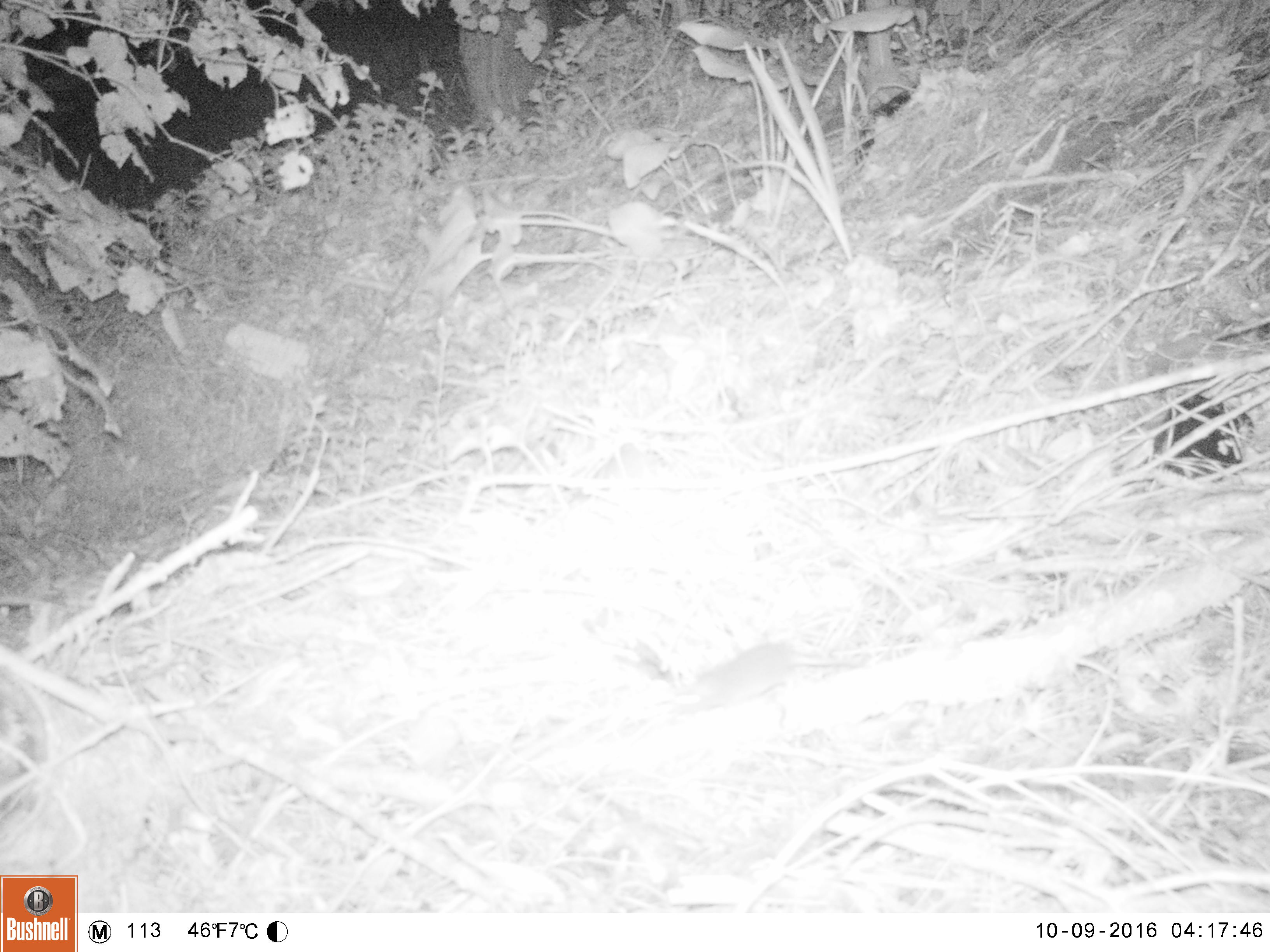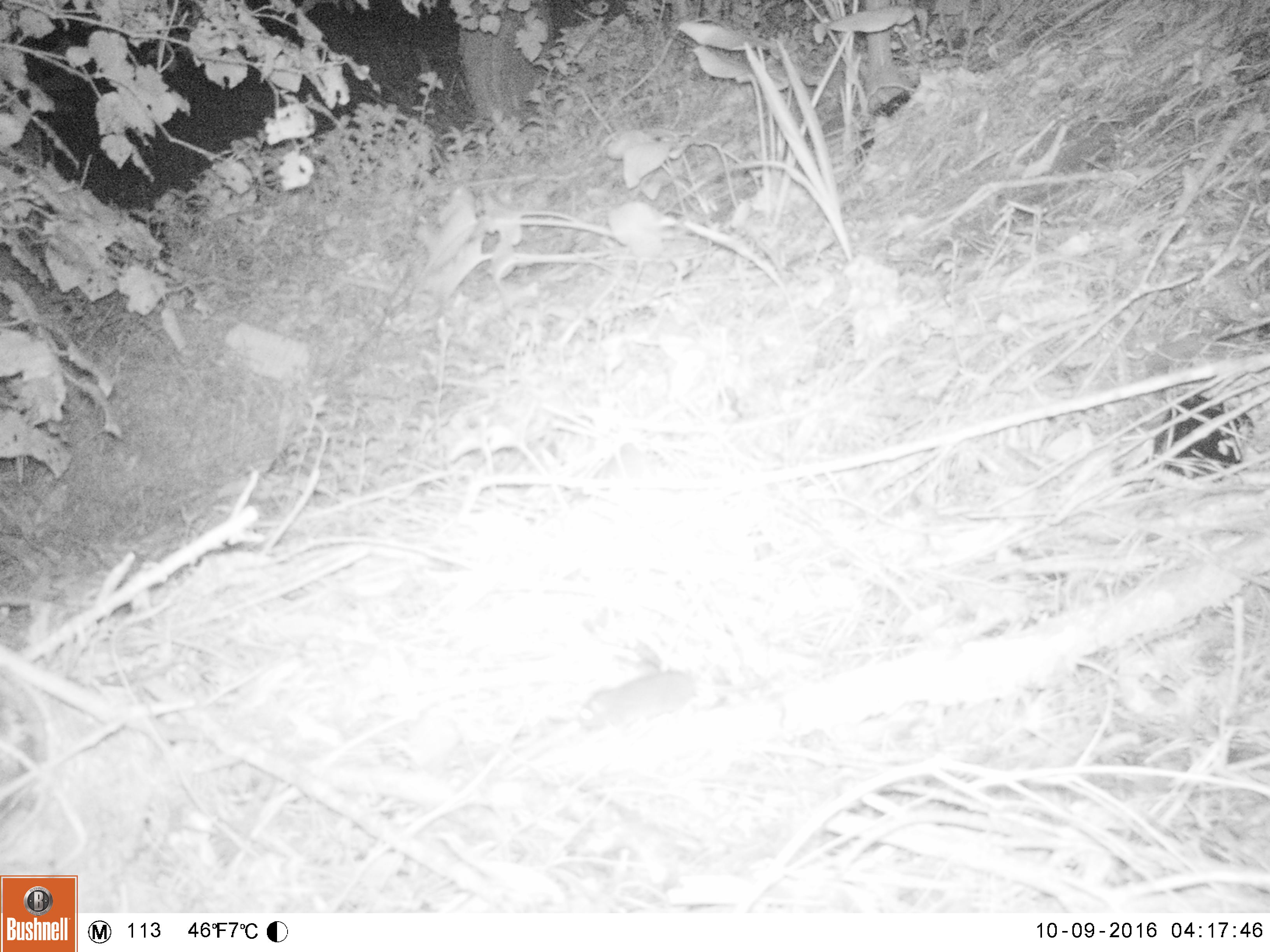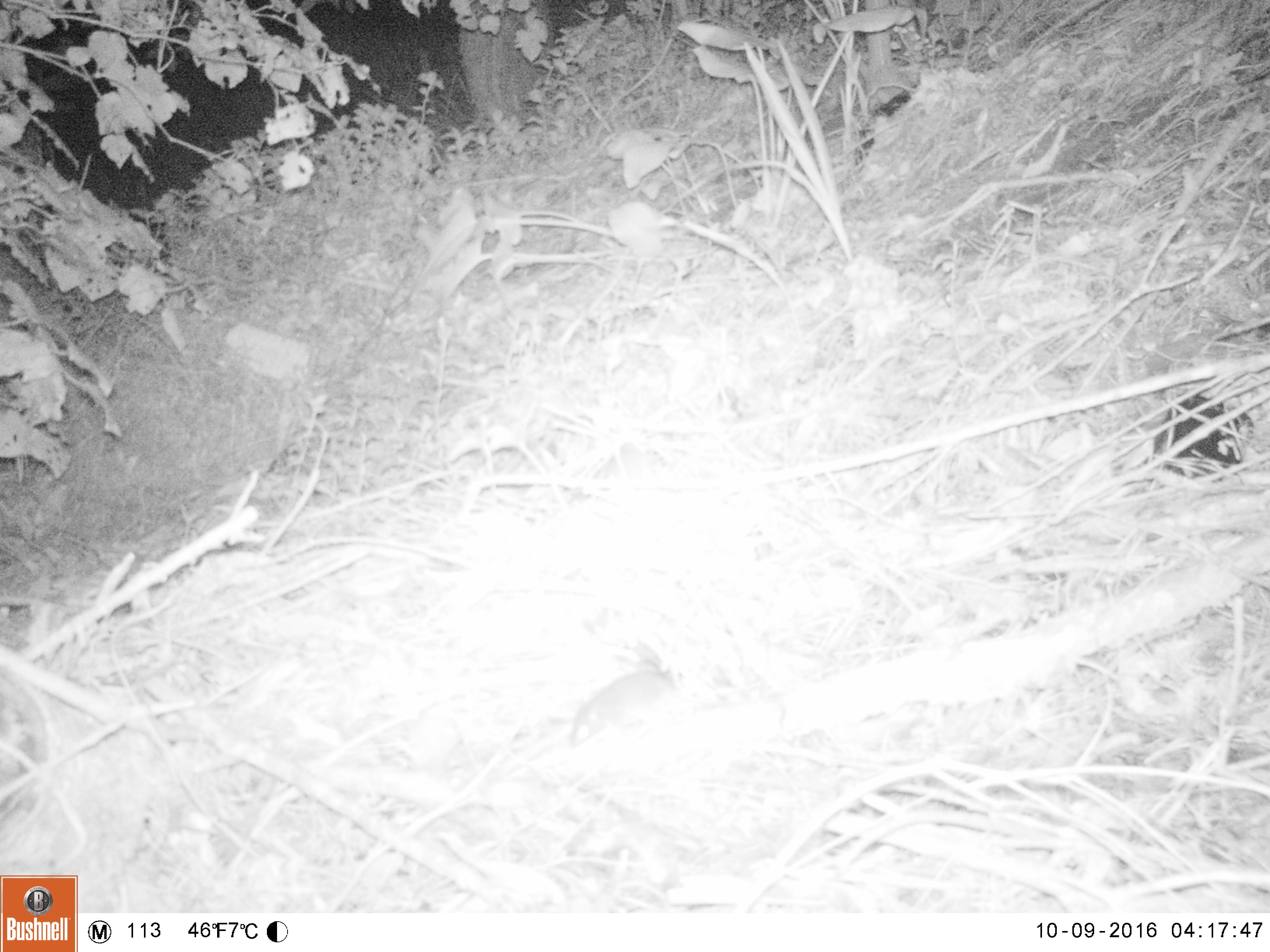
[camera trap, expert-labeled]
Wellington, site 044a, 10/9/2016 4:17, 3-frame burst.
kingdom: Animalia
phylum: Chordata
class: Mammalia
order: Rodentia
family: Muridae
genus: Mus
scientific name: Mus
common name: mouse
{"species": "mouse (Mus)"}